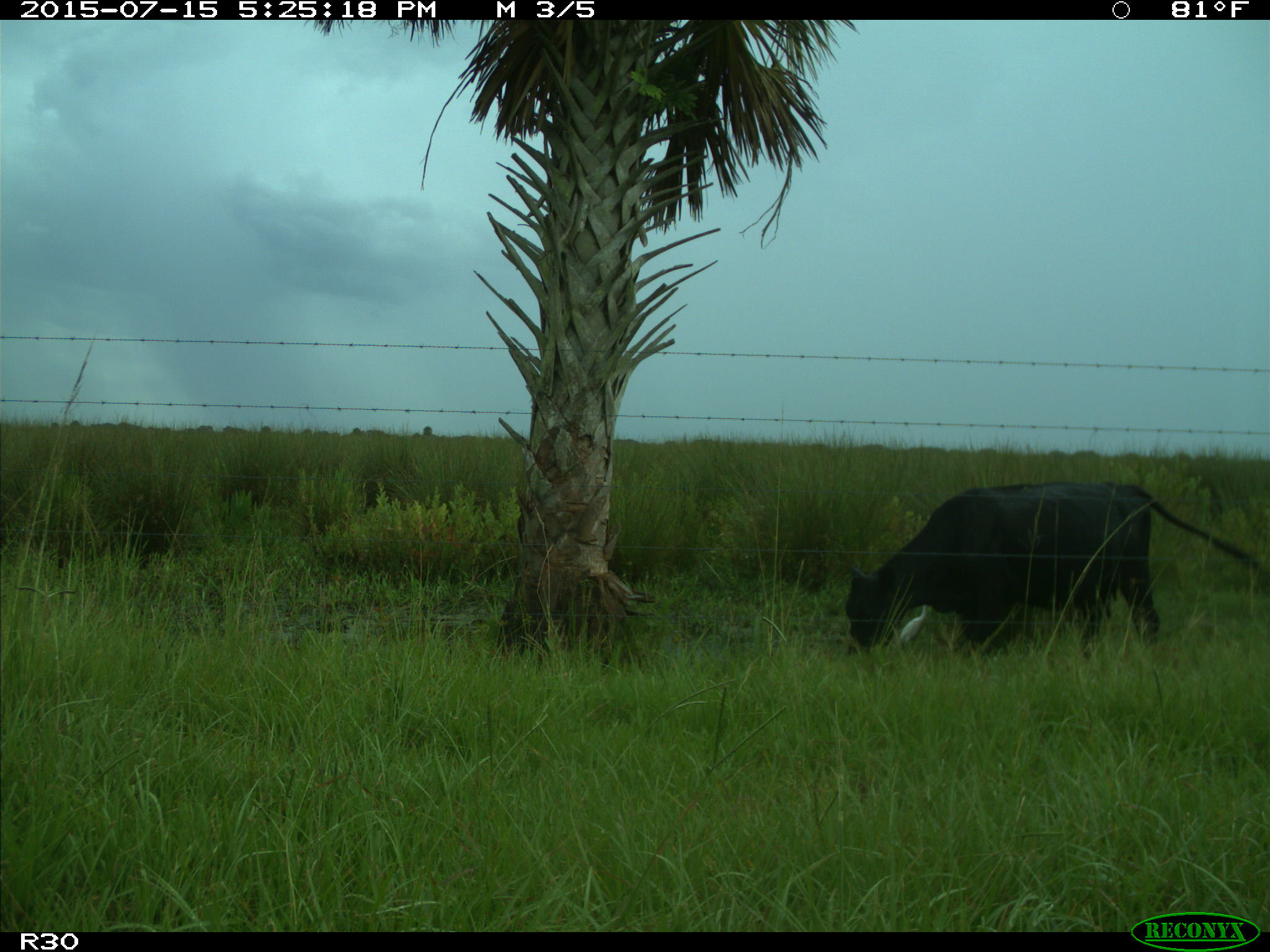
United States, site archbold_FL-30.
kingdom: Animalia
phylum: Chordata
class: Mammalia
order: Artiodactyla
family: Bovidae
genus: Bos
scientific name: Bos taurus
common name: domestic cow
Bos taurus (domestic cow).